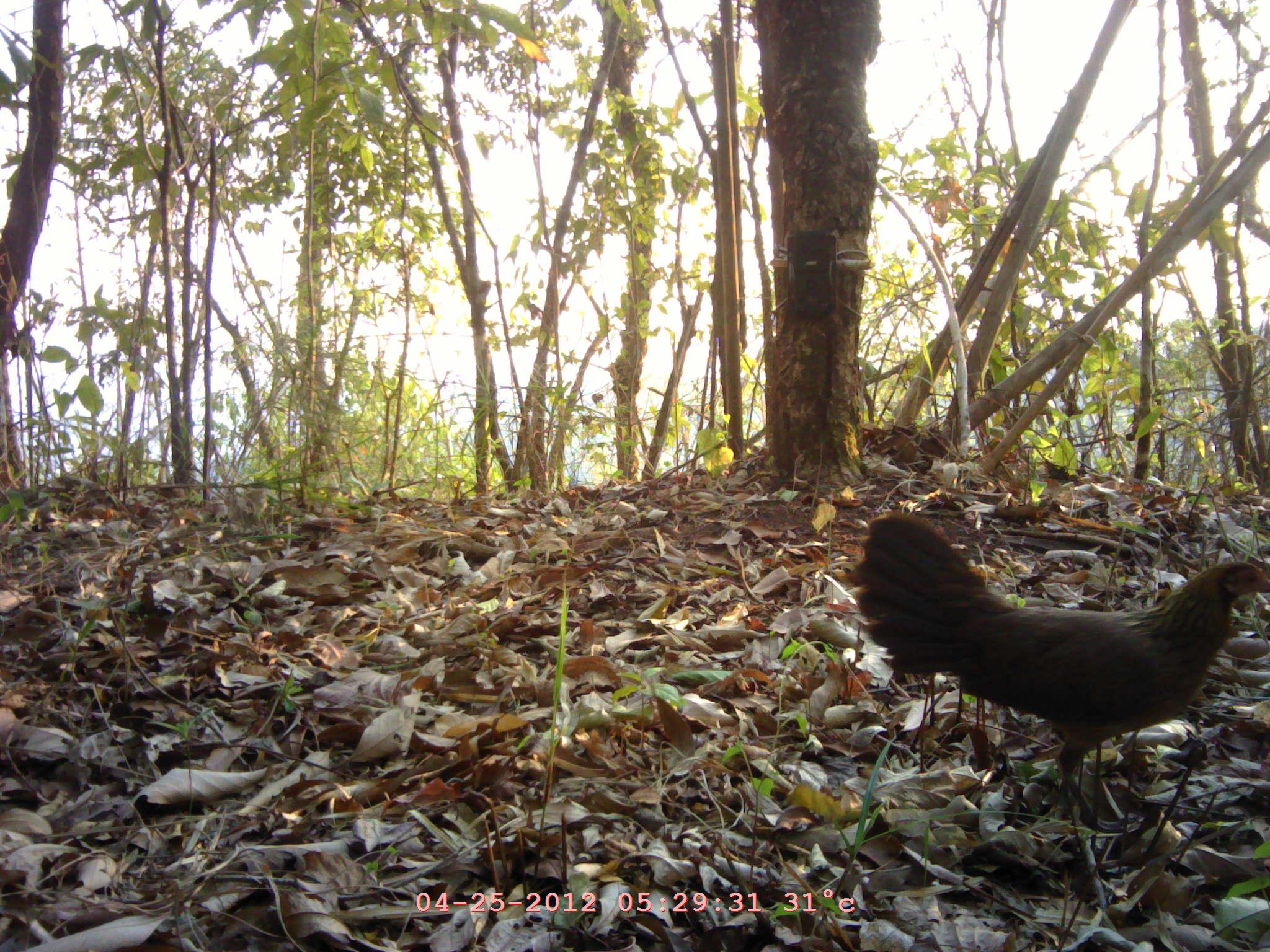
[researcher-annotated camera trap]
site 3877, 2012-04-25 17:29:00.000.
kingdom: Animalia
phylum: Chordata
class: Aves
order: Galliformes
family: Phasianidae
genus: Gallus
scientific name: Gallus gallus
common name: red junglefowl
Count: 1.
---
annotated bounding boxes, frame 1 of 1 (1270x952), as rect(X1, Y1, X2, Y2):
gallus gallus: rect(847, 512, 1270, 812)